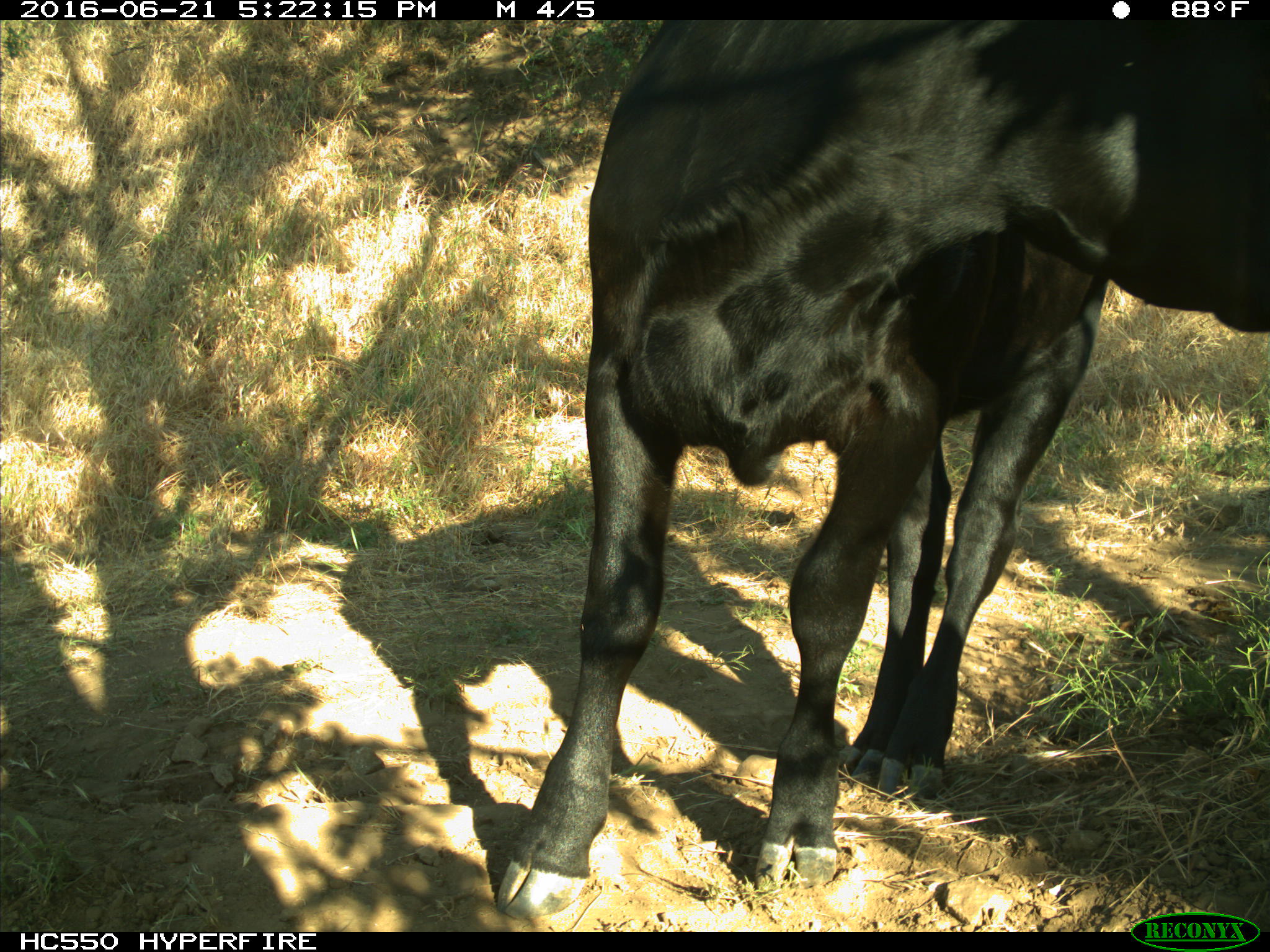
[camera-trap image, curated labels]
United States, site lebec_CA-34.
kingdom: Animalia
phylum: Chordata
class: Mammalia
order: Artiodactyla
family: Bovidae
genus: Bos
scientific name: Bos taurus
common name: domestic cow